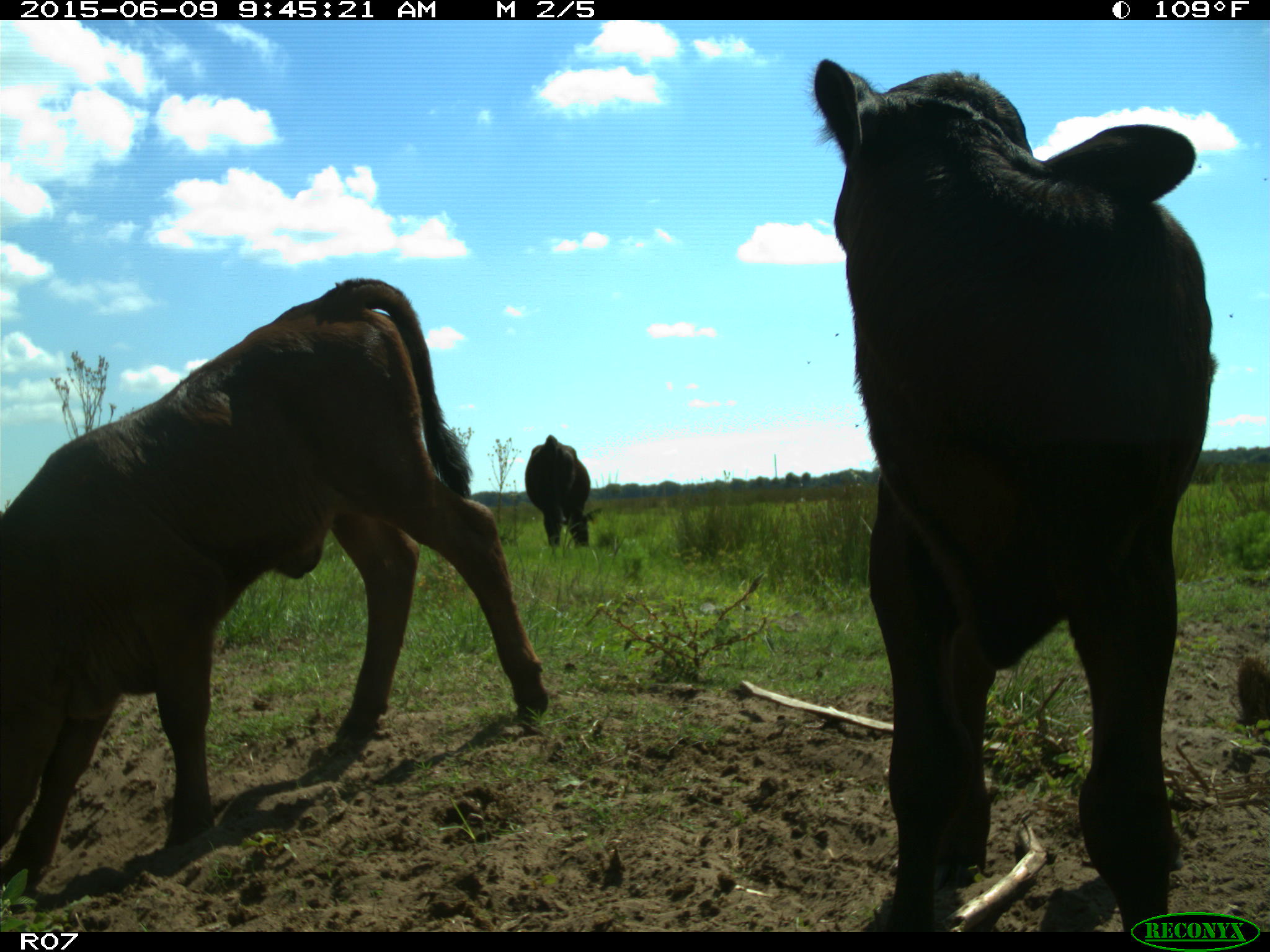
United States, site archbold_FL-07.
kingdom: Animalia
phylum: Chordata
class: Mammalia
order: Artiodactyla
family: Bovidae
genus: Bos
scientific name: Bos taurus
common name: domestic cow